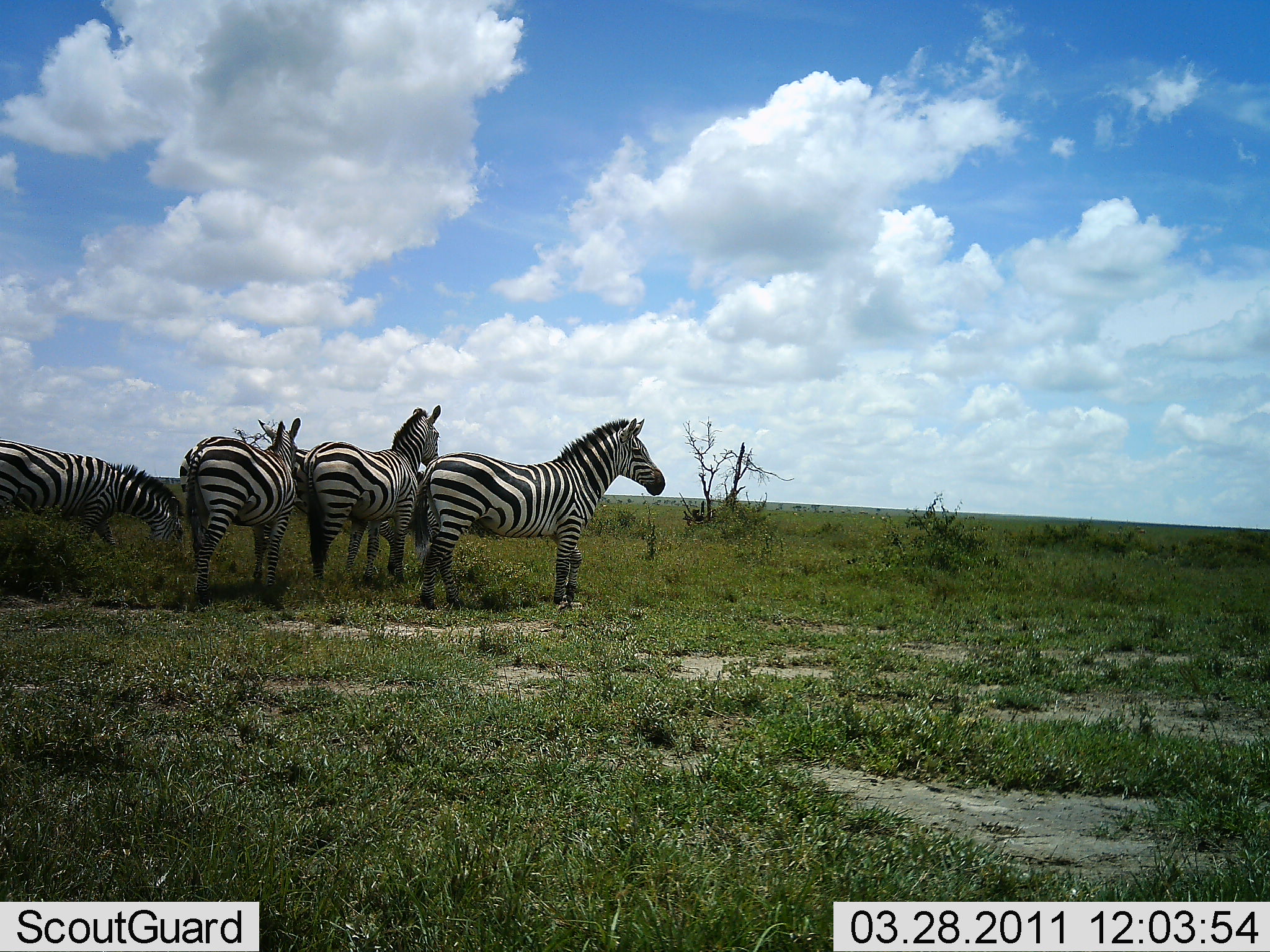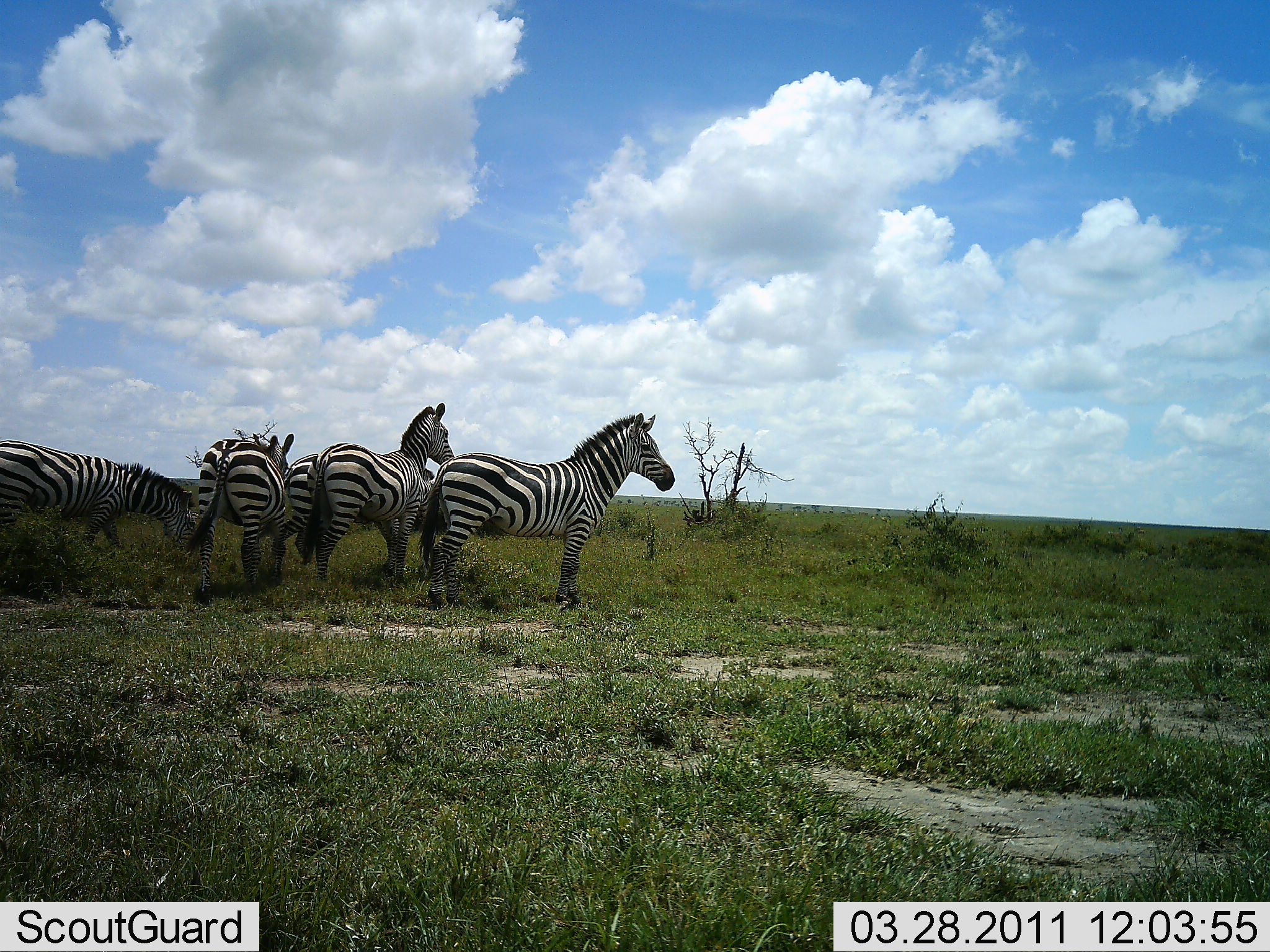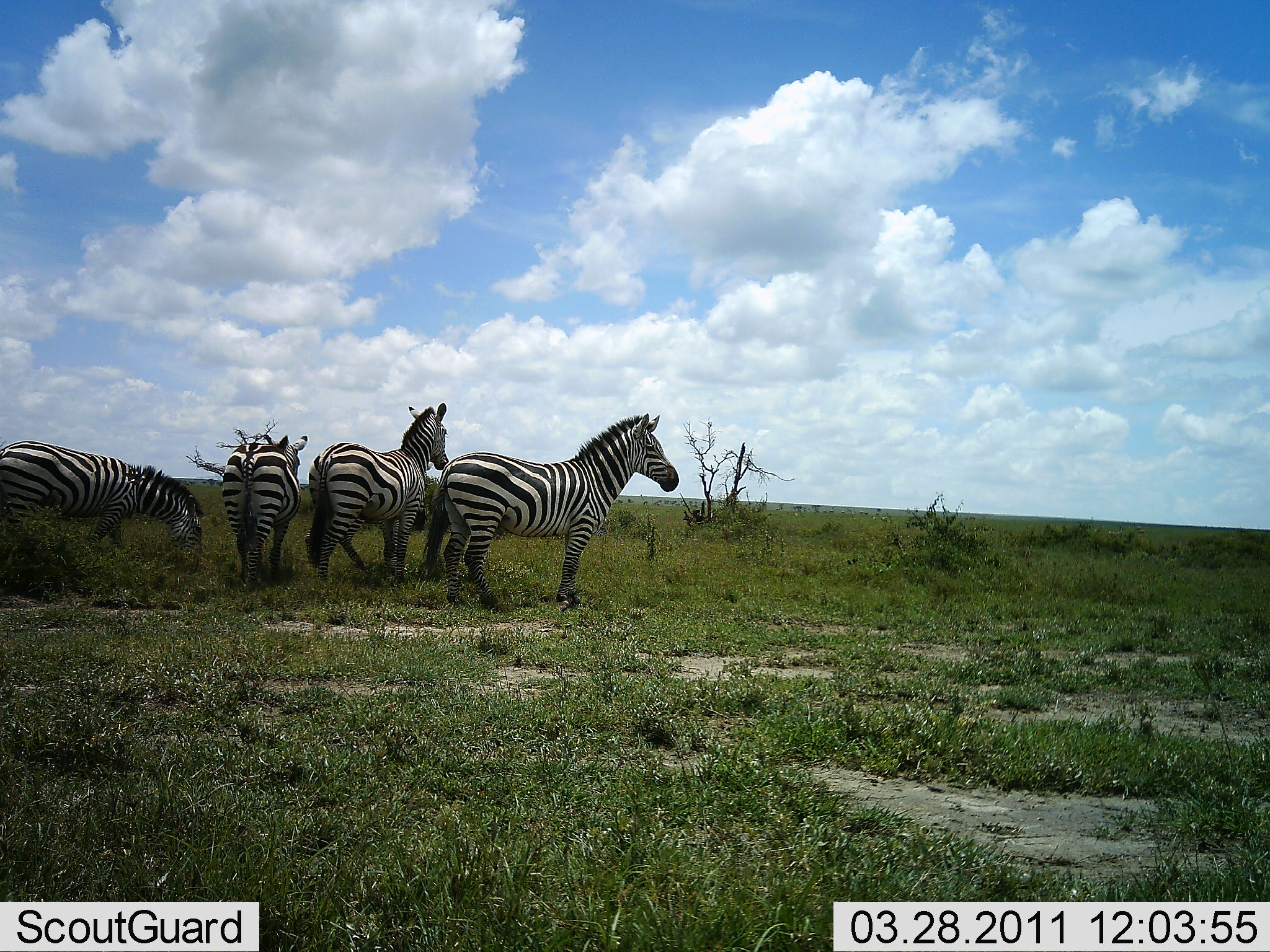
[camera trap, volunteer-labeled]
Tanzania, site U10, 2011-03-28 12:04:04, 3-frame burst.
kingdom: Animalia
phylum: Chordata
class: Mammalia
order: Perissodactyla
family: Equidae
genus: Equus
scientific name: Equus quagga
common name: plains zebra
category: zebra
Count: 4.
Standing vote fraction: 46%.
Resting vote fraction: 0%.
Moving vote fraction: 62%.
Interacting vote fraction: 0%.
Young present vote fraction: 0%.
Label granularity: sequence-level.